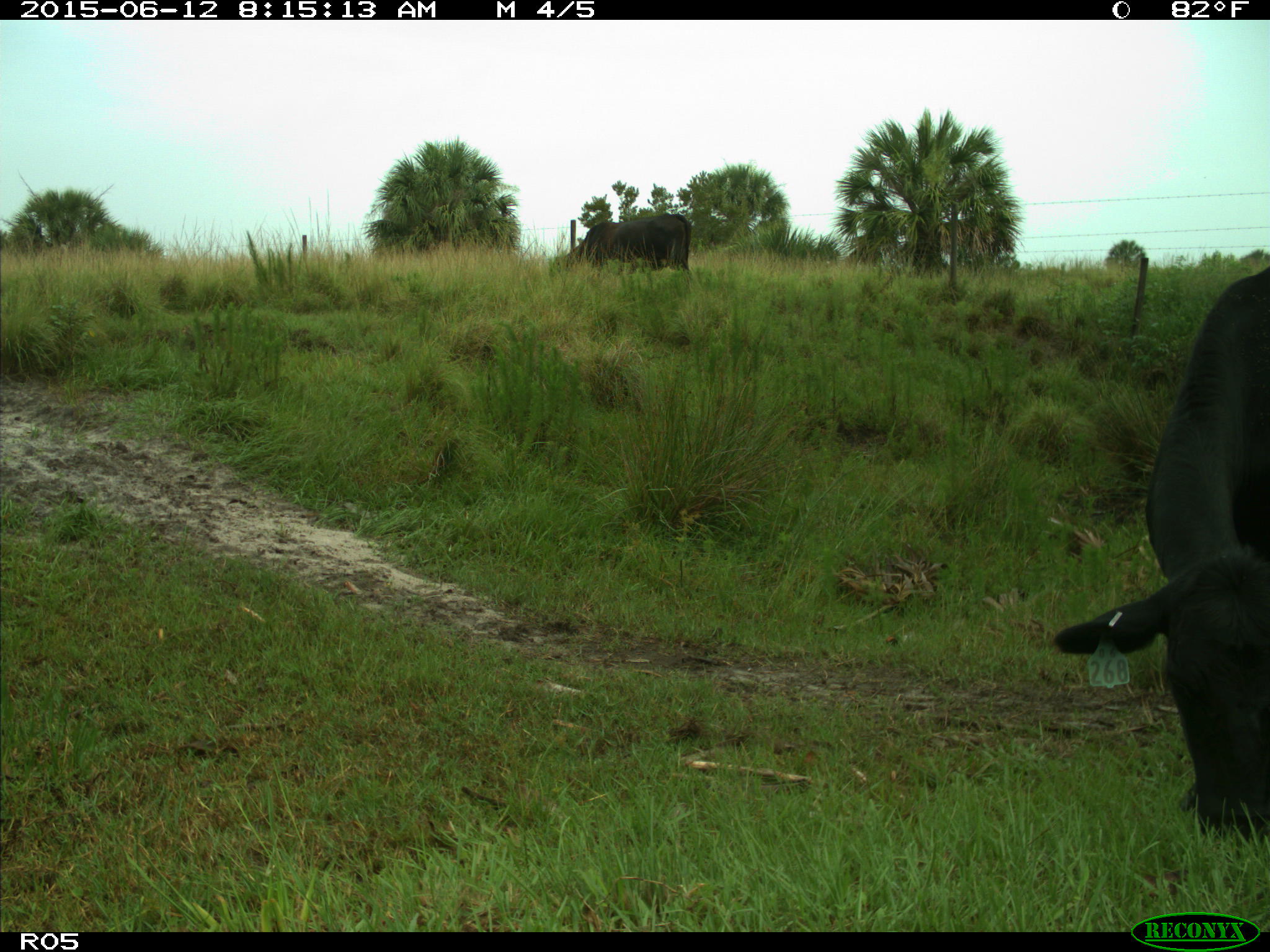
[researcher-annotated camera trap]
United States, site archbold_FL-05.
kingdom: Animalia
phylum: Chordata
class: Mammalia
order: Artiodactyla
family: Bovidae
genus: Bos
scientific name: Bos taurus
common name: domestic cow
Bos taurus (domestic cow).